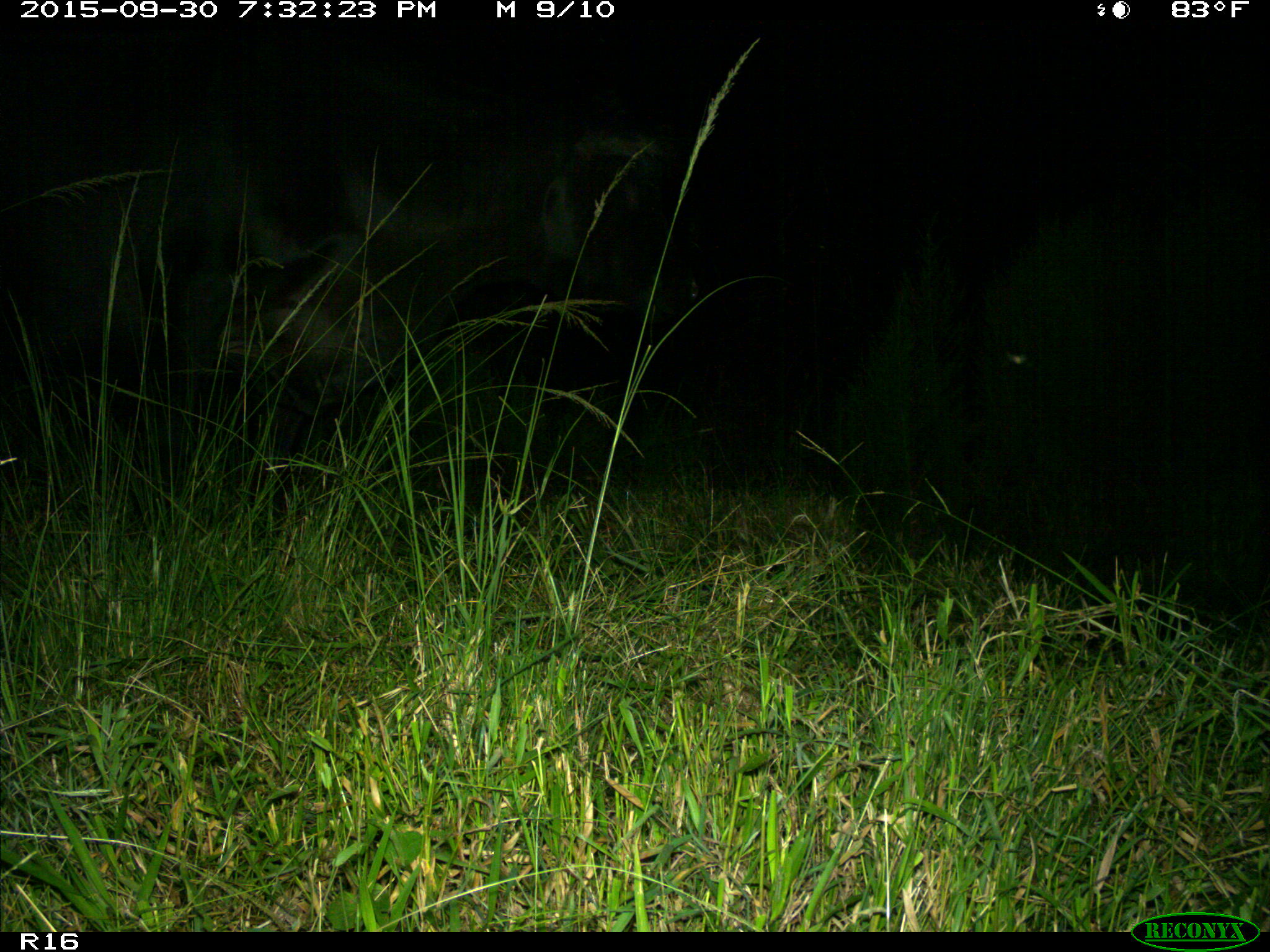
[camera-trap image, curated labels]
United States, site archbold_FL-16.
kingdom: Animalia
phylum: Chordata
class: Mammalia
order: Artiodactyla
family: Bovidae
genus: Bos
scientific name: Bos taurus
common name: domestic cow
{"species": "Bos taurus (domestic cow)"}